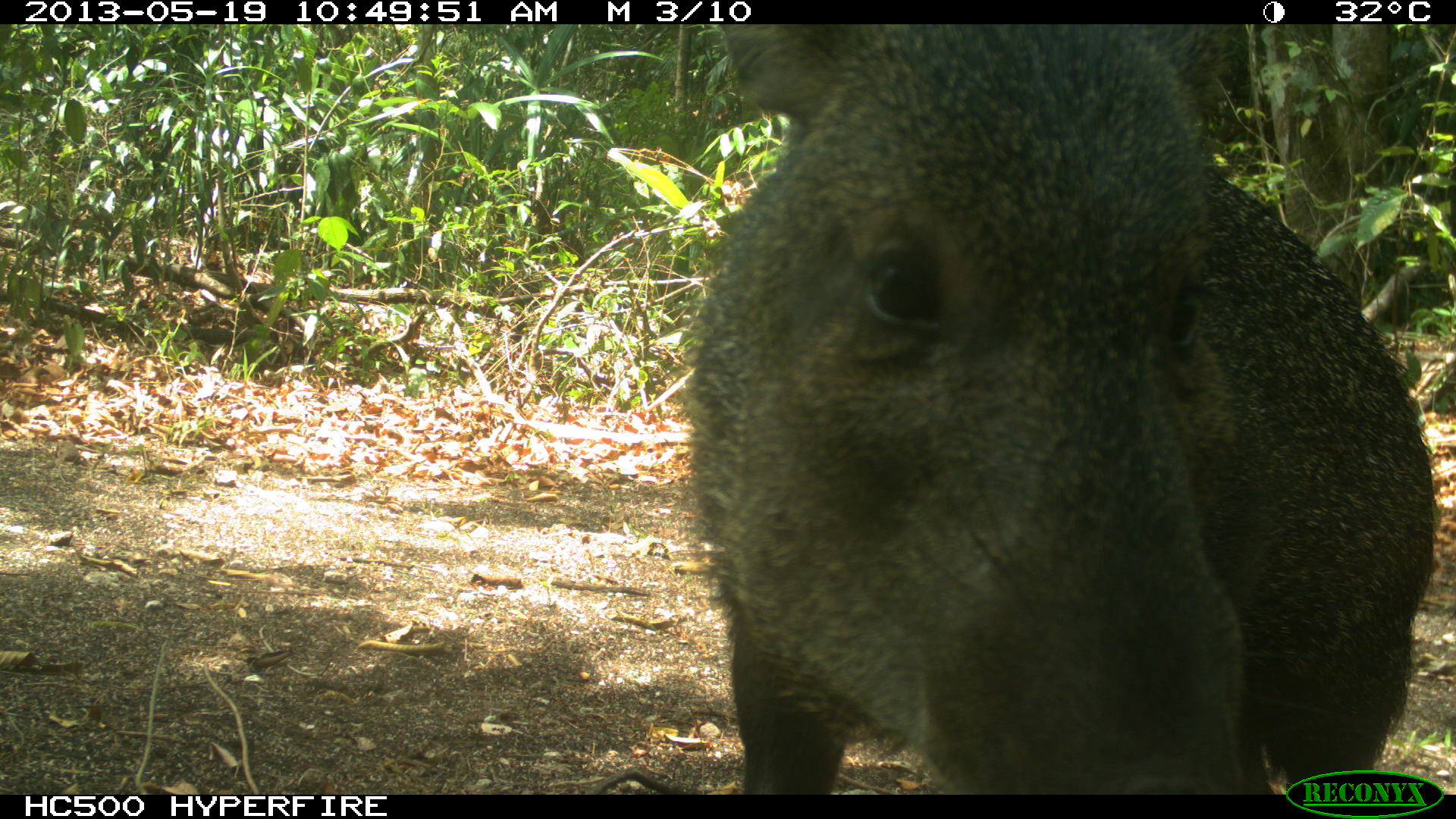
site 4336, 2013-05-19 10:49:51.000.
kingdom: Animalia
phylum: Chordata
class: Mammalia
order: Artiodactyla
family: Tayassuidae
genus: Pecari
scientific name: Pecari tajacu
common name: collared peccary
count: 1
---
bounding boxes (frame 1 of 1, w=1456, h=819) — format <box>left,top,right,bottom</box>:
pecari tajacu: <box>676,25,1443,794</box>